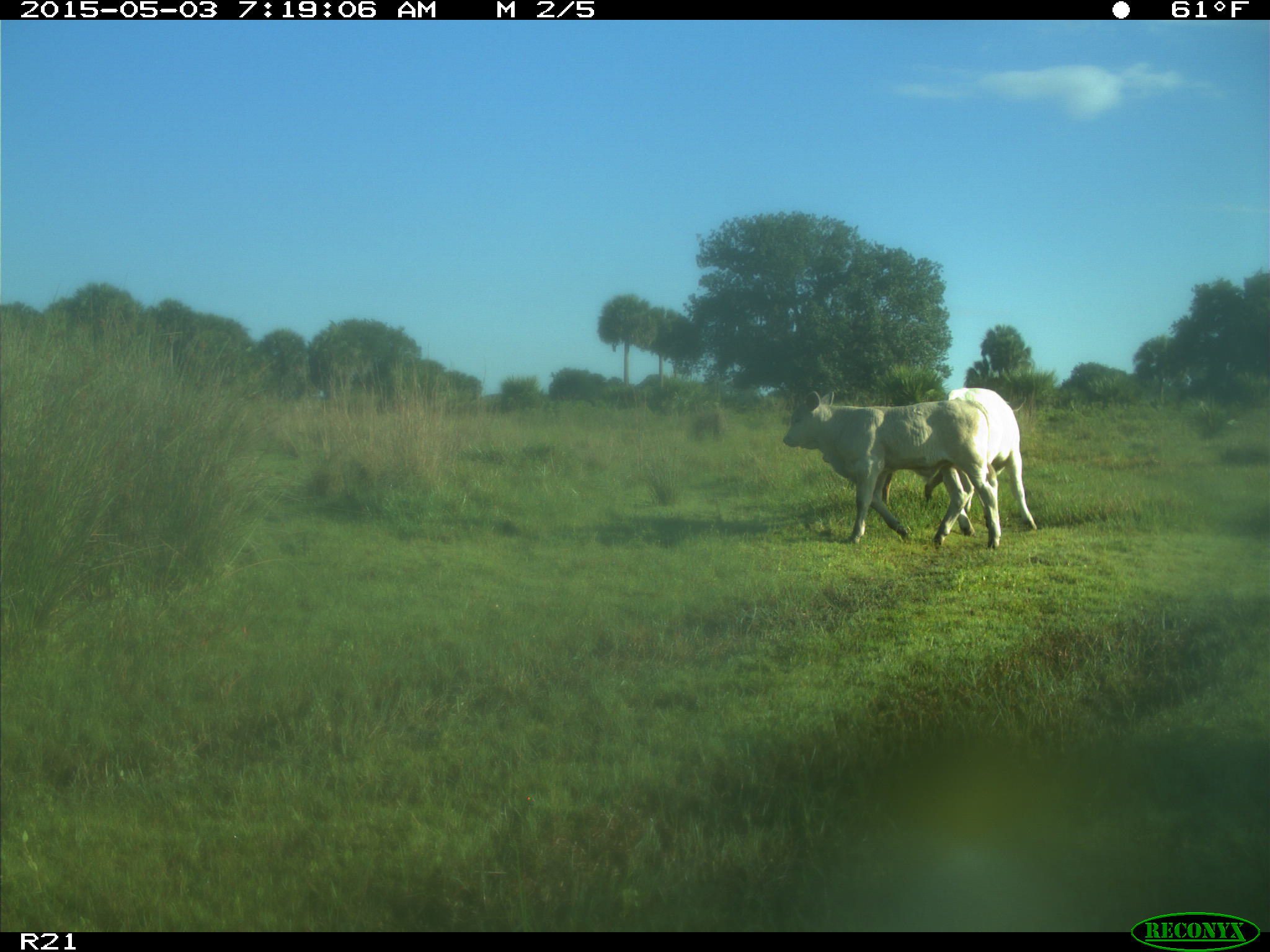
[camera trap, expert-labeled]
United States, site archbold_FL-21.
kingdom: Animalia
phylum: Chordata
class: Mammalia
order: Artiodactyla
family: Bovidae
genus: Bos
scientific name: Bos taurus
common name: domestic cow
Bos taurus (domestic cow).